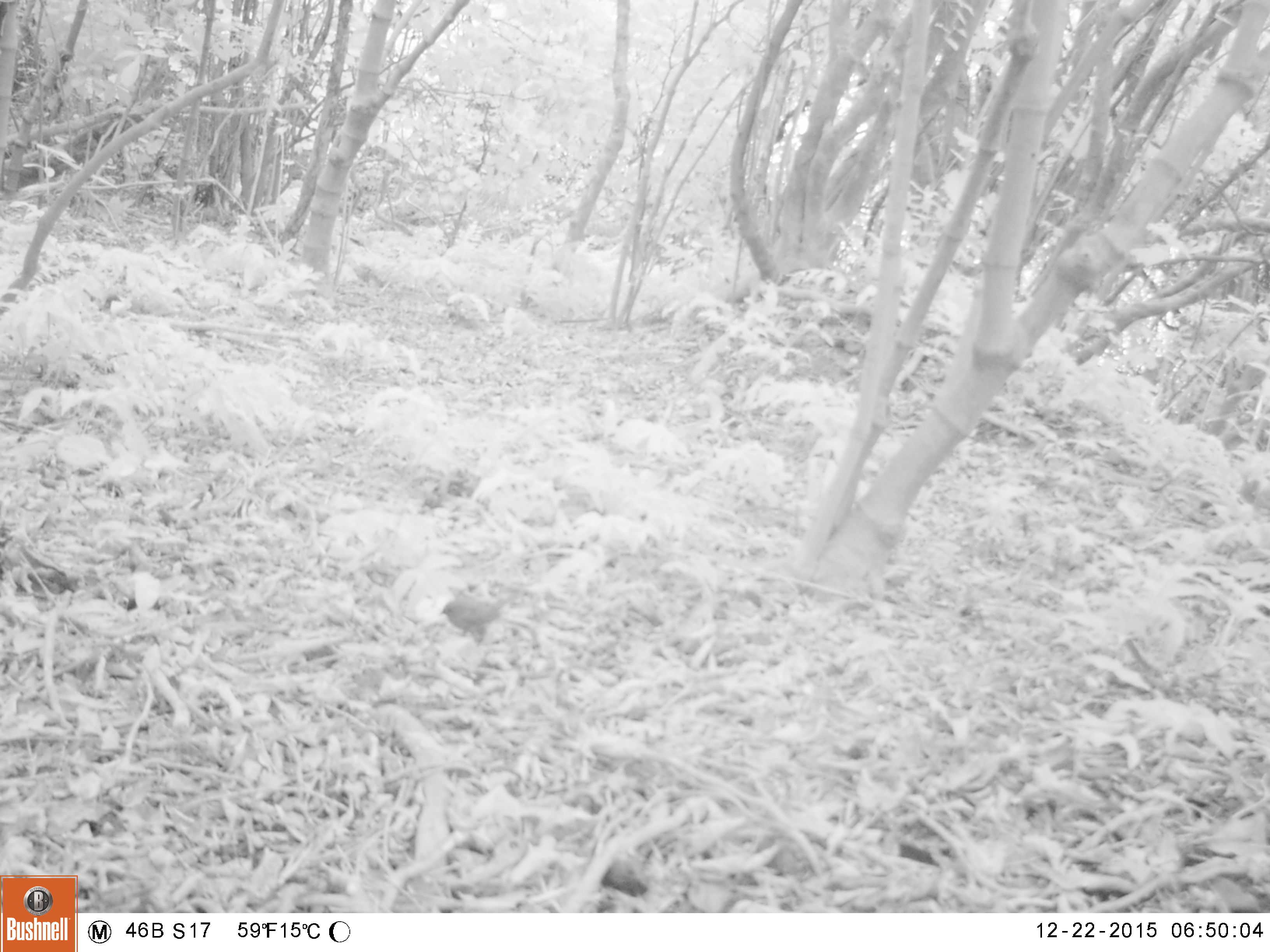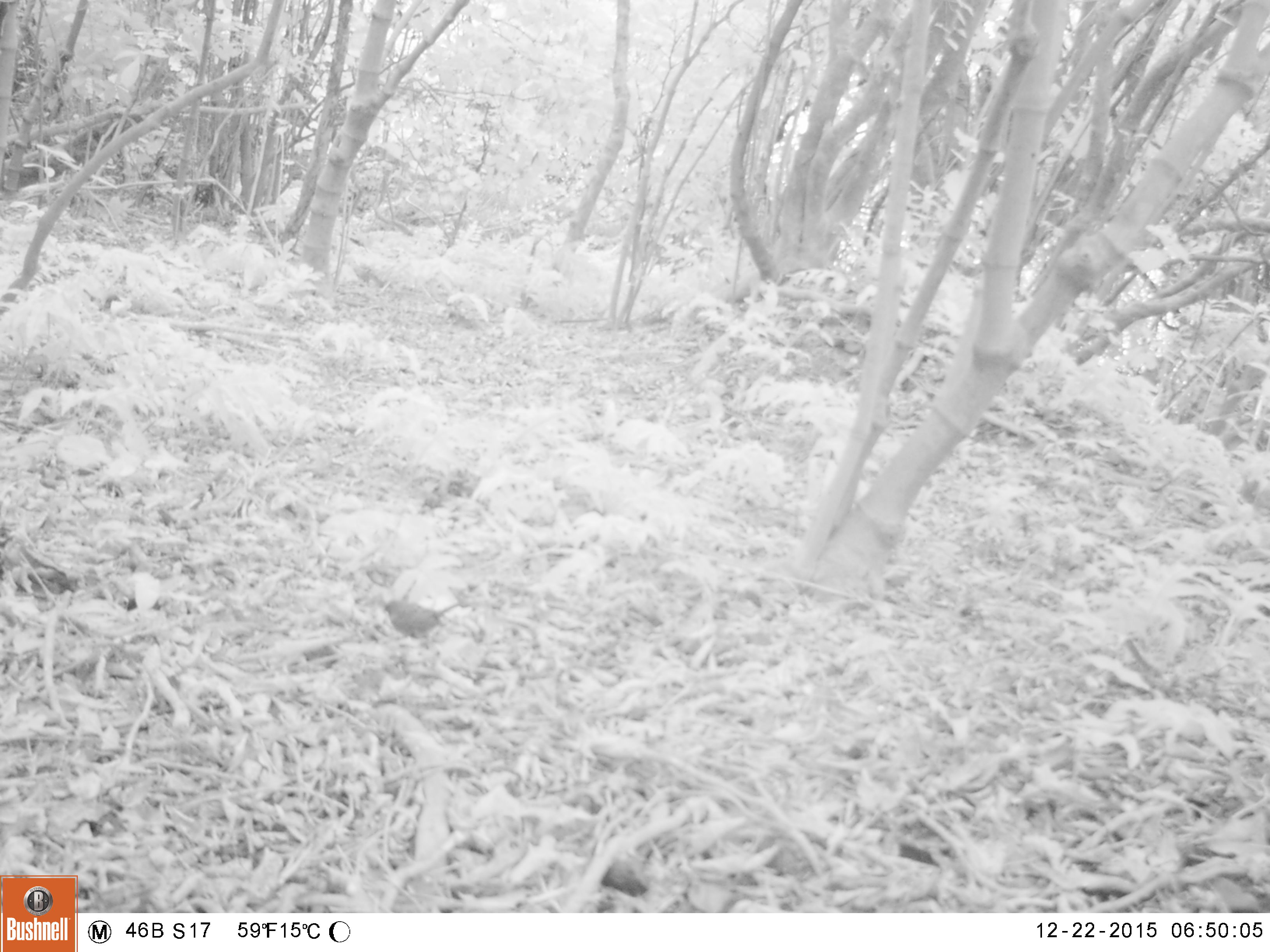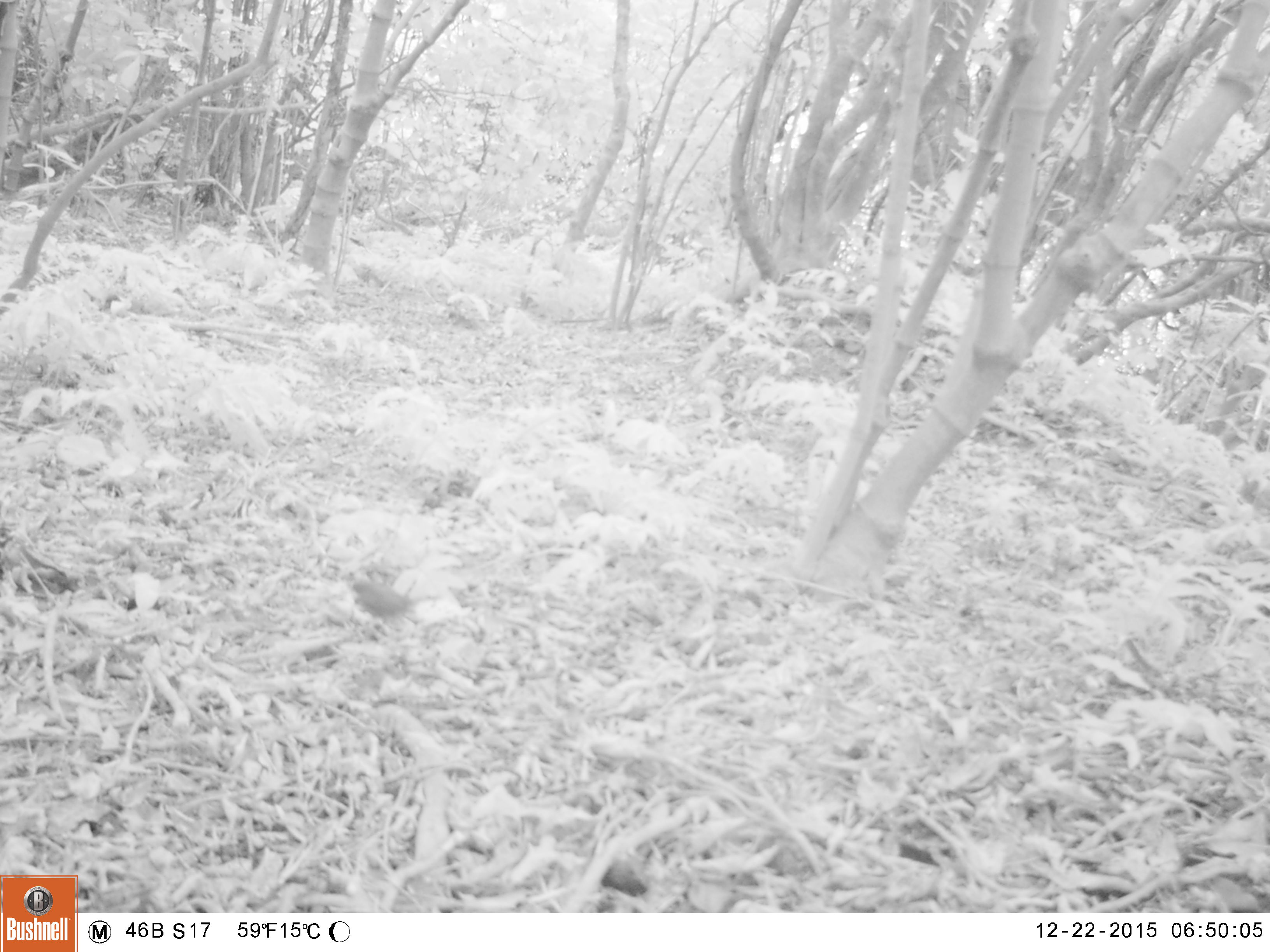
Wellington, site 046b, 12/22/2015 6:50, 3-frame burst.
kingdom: Animalia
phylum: Chordata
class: Aves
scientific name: Aves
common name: bird